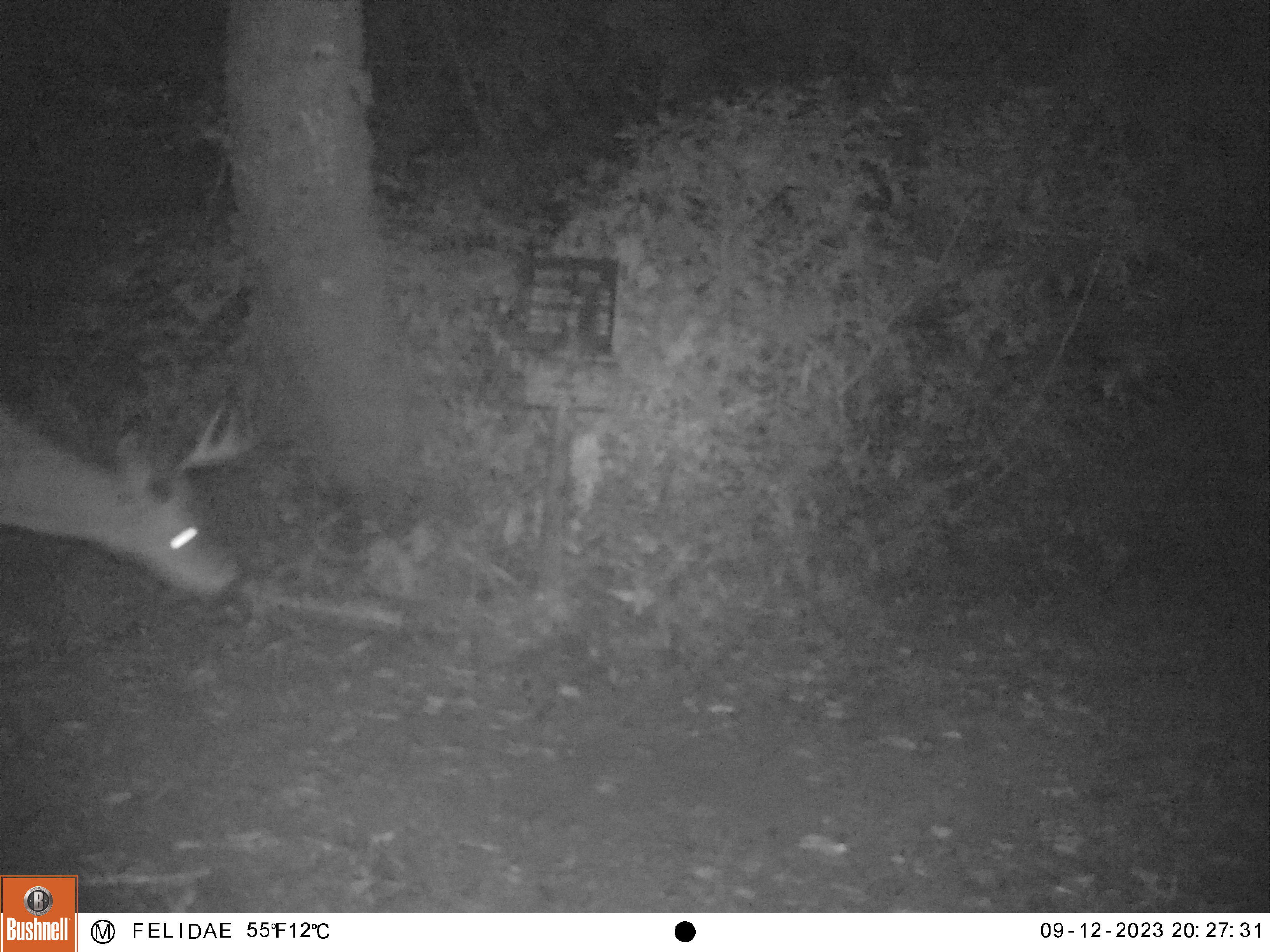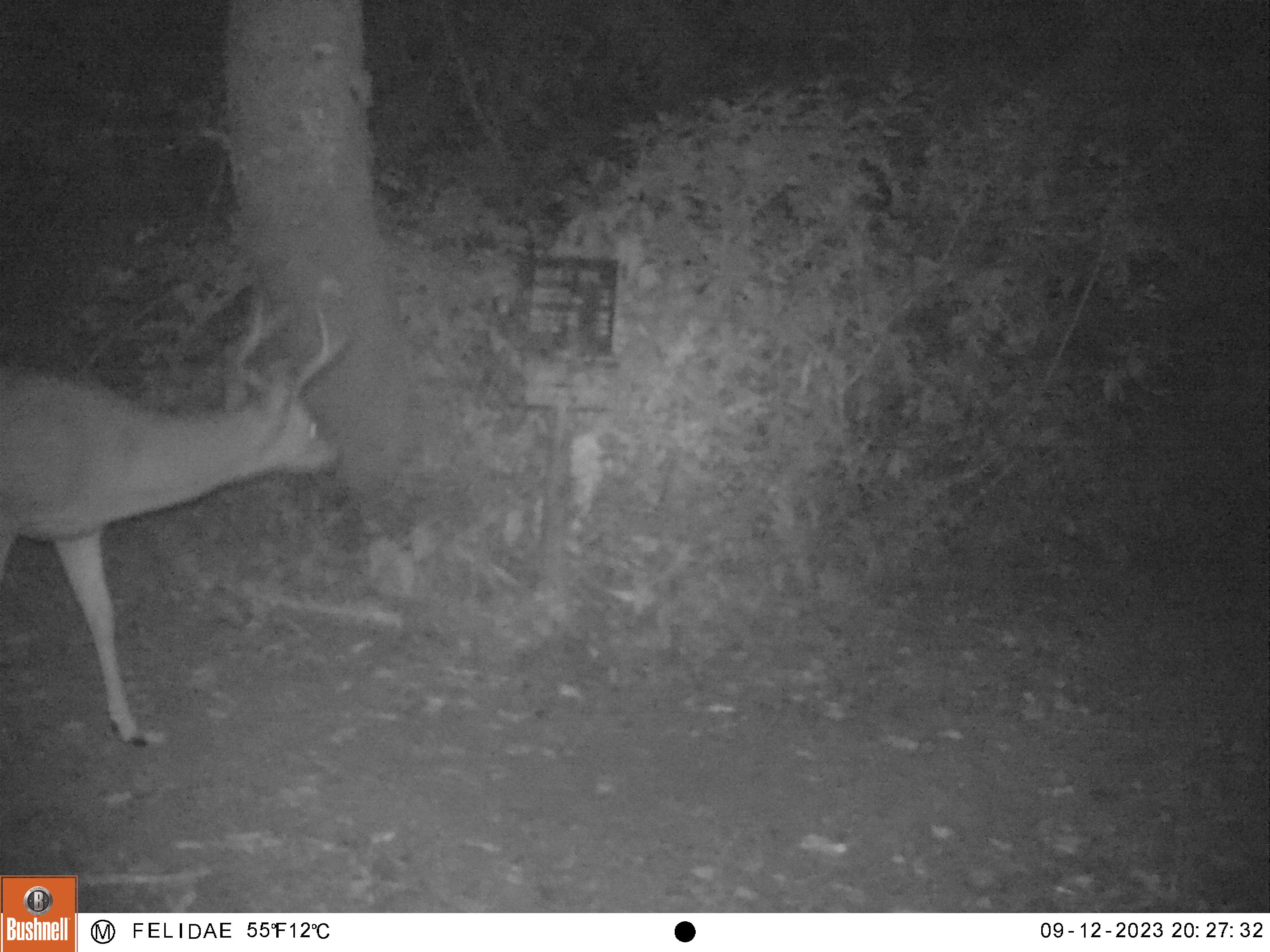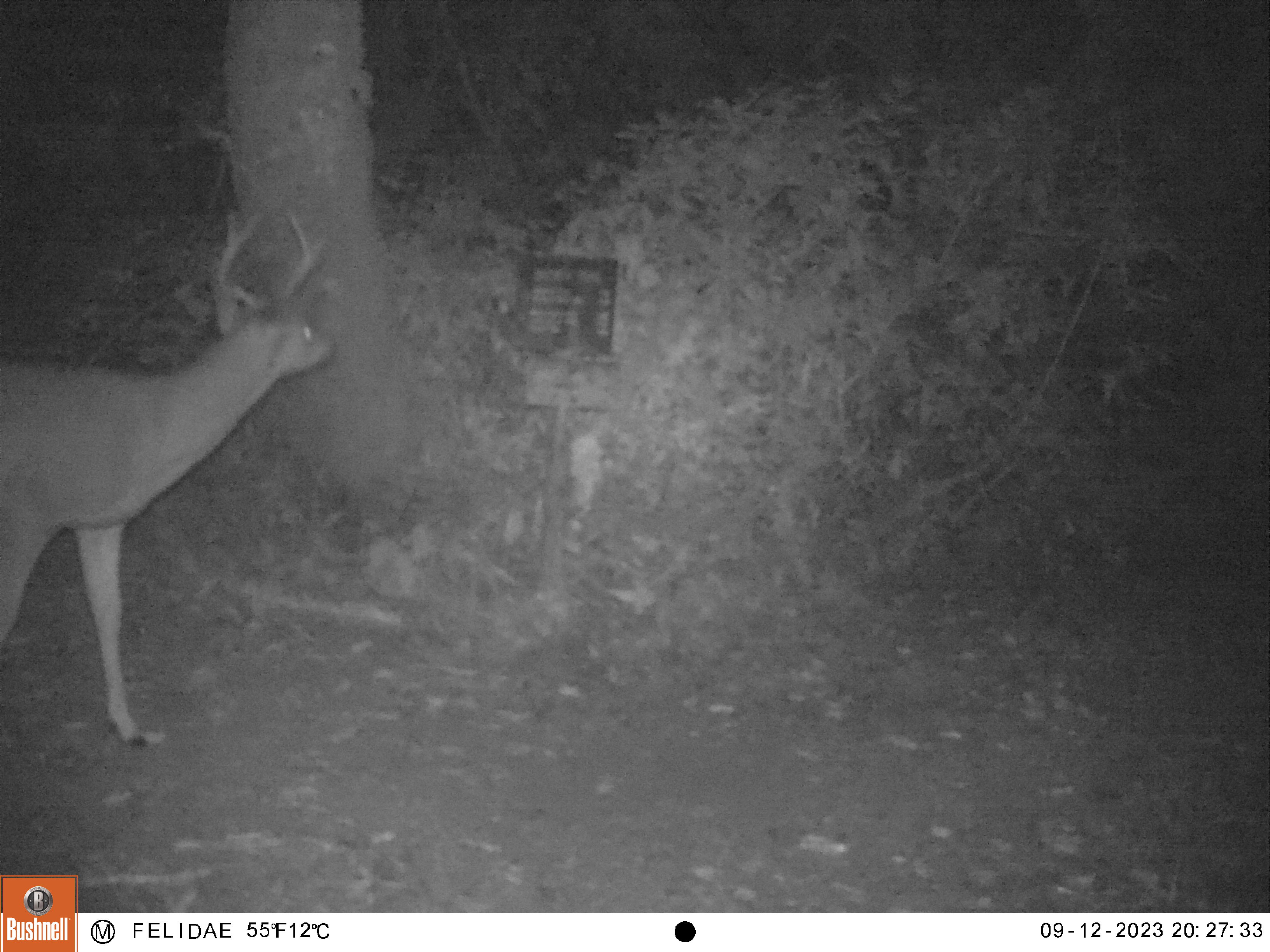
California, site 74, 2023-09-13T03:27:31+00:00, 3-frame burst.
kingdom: Animalia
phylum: Chordata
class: Mammalia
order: Artiodactyla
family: Cervidae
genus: Odocoileus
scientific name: Odocoileus hemionus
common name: mule deer